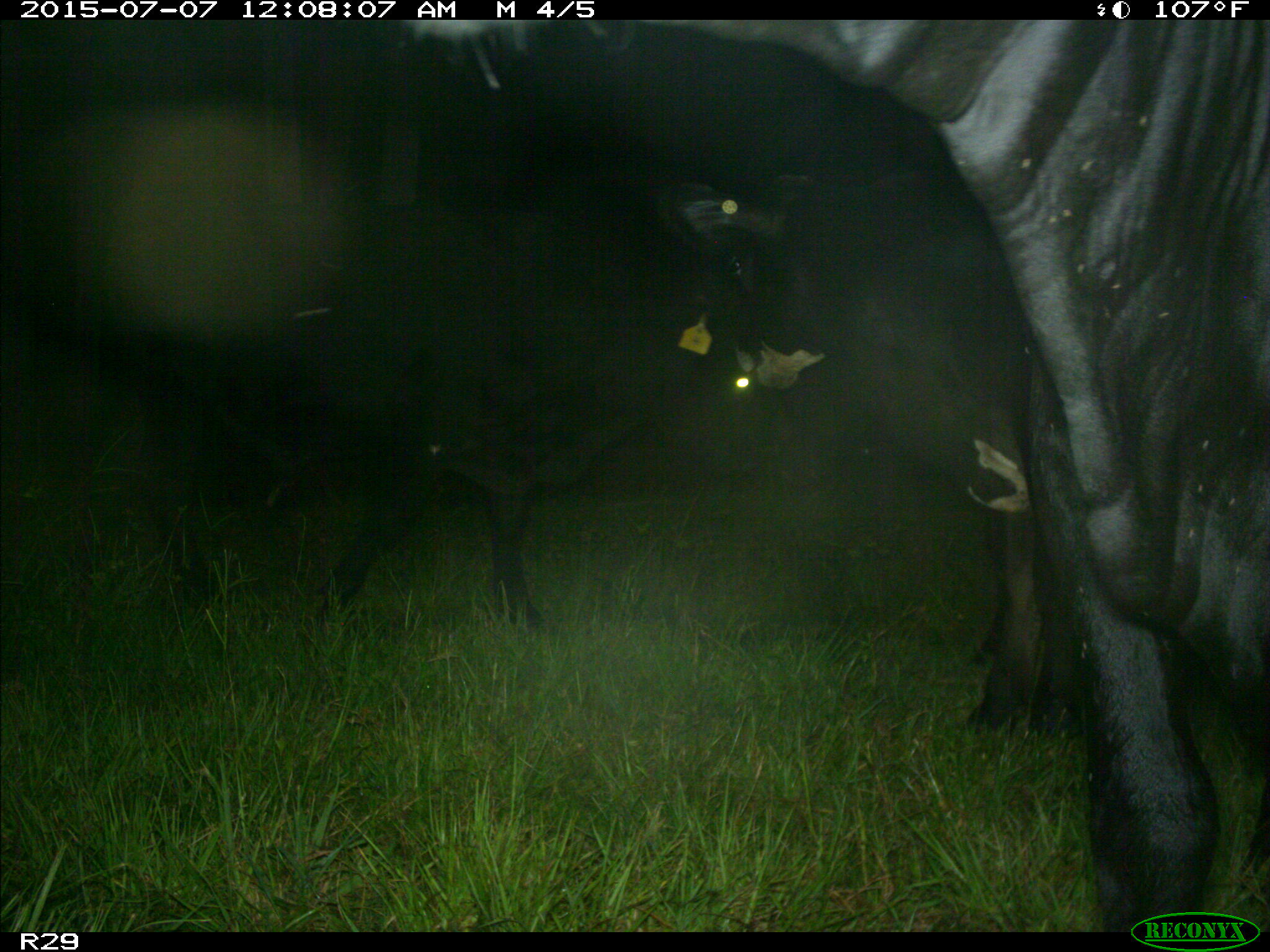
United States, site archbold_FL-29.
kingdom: Animalia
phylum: Chordata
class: Mammalia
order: Artiodactyla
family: Bovidae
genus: Bos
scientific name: Bos taurus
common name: domestic cow